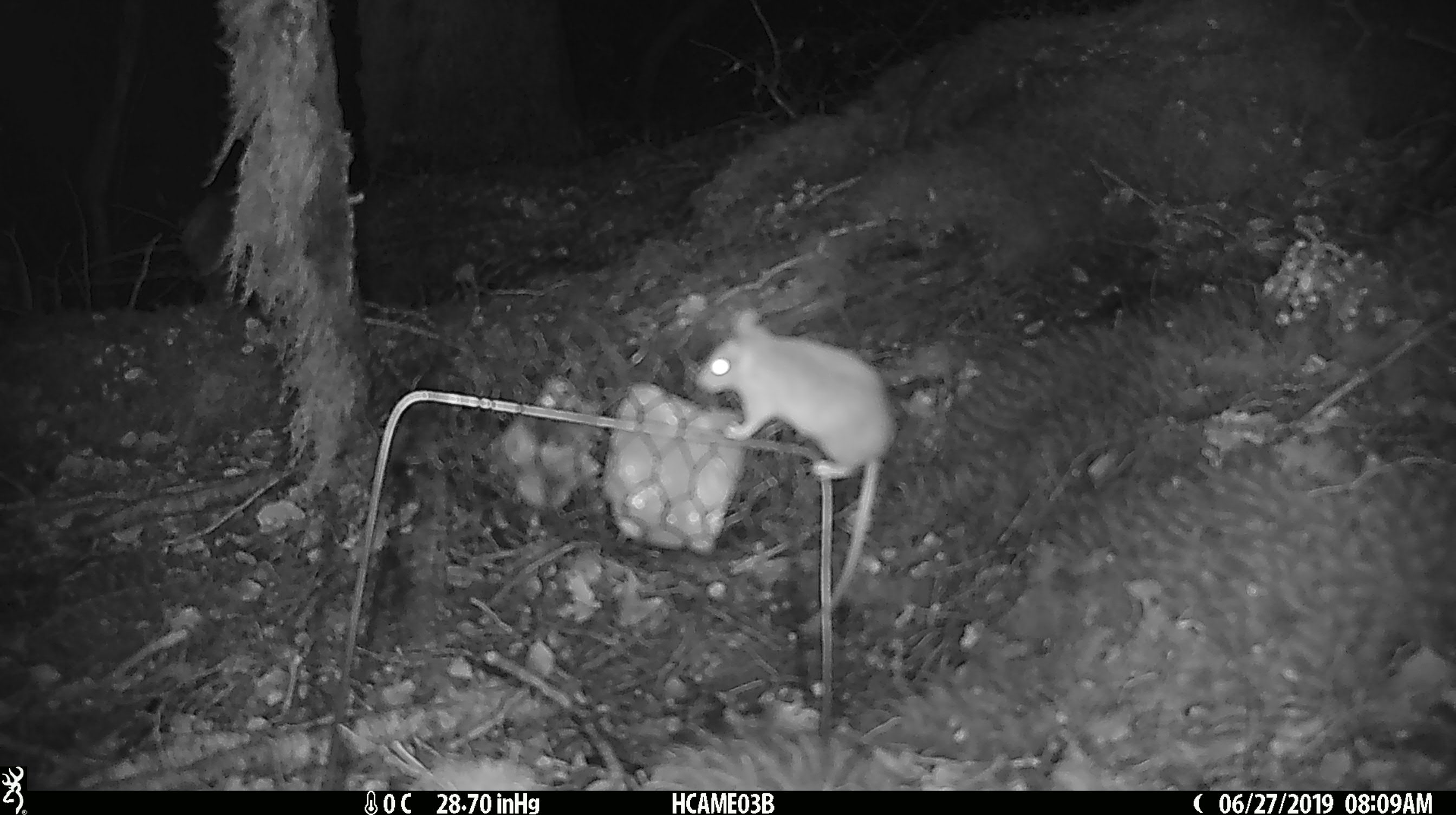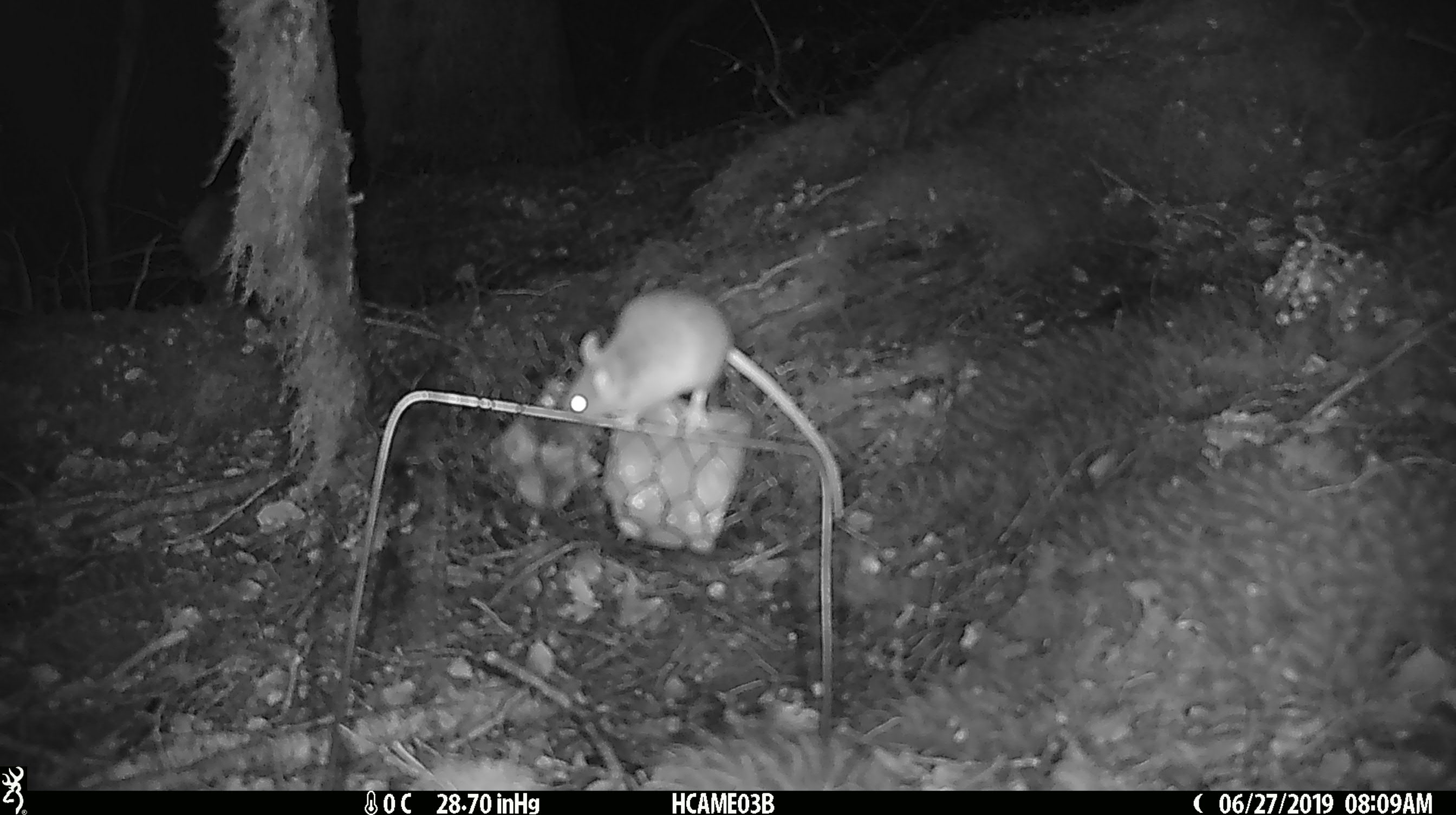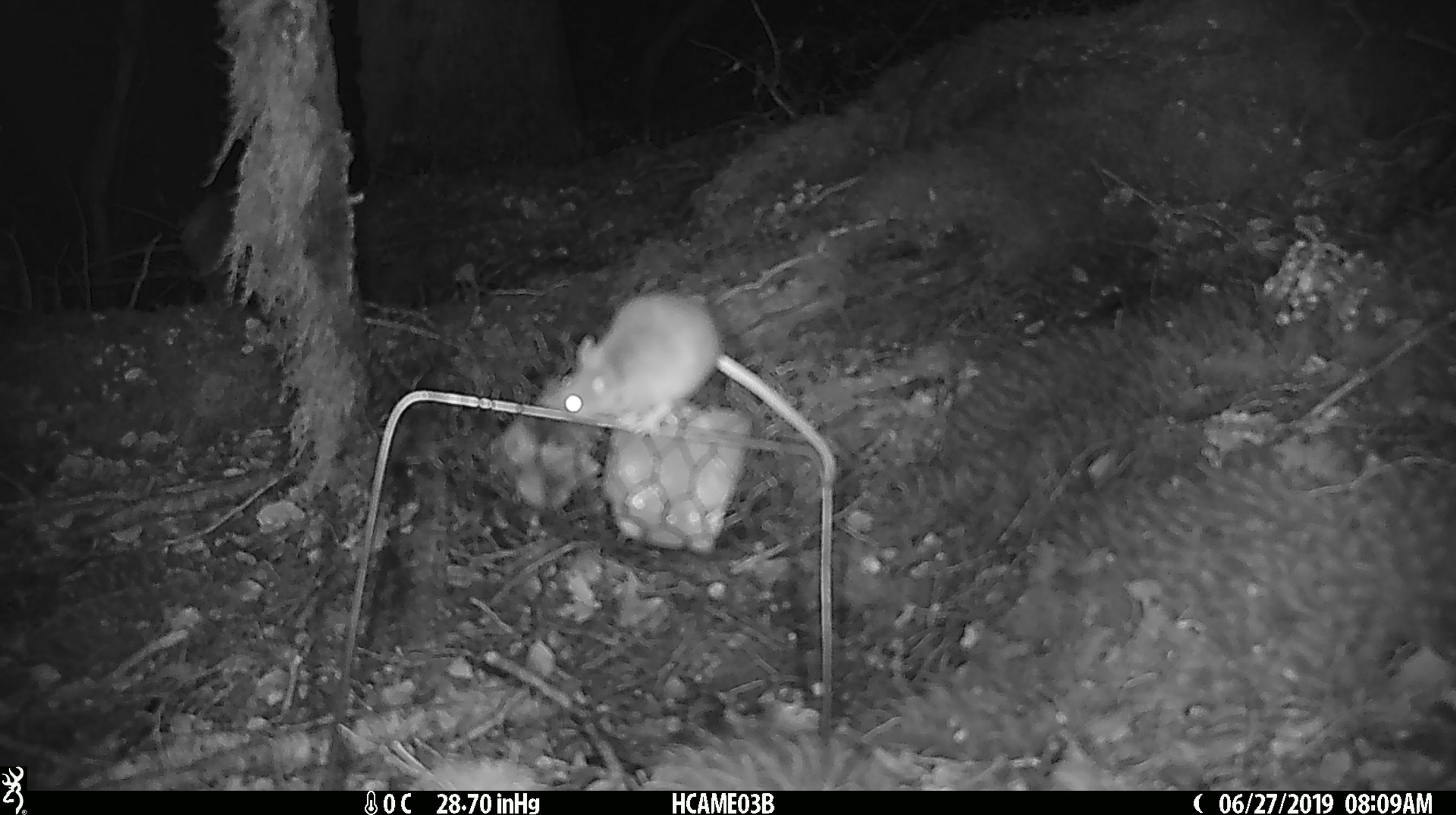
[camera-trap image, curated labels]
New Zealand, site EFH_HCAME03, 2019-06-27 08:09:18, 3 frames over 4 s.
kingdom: Animalia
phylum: Chordata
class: Mammalia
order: Rodentia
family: Muridae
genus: Mus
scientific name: Mus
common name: mouse